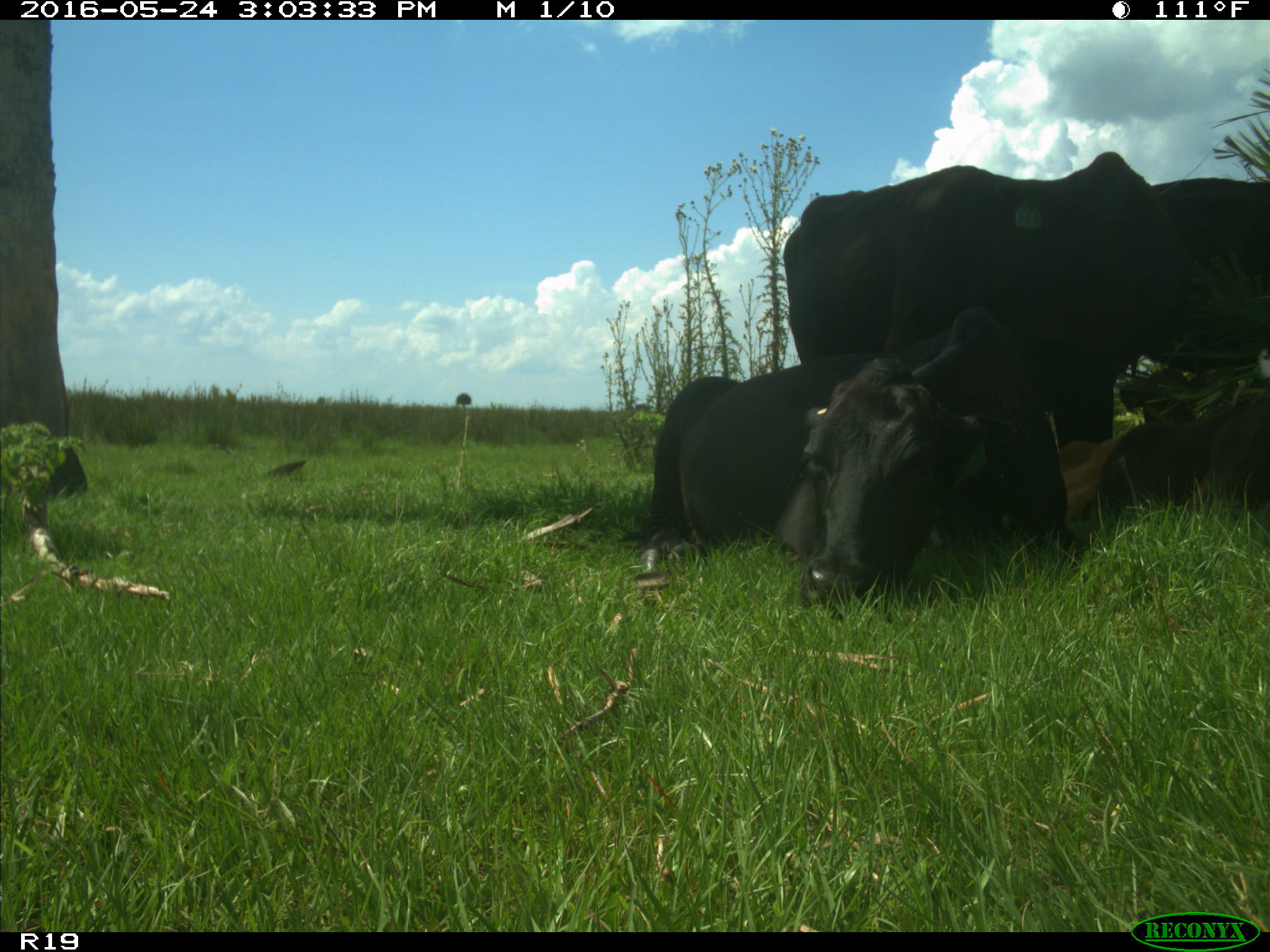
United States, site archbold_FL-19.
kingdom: Animalia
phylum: Chordata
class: Mammalia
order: Artiodactyla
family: Bovidae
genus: Bos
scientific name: Bos taurus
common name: domestic cow